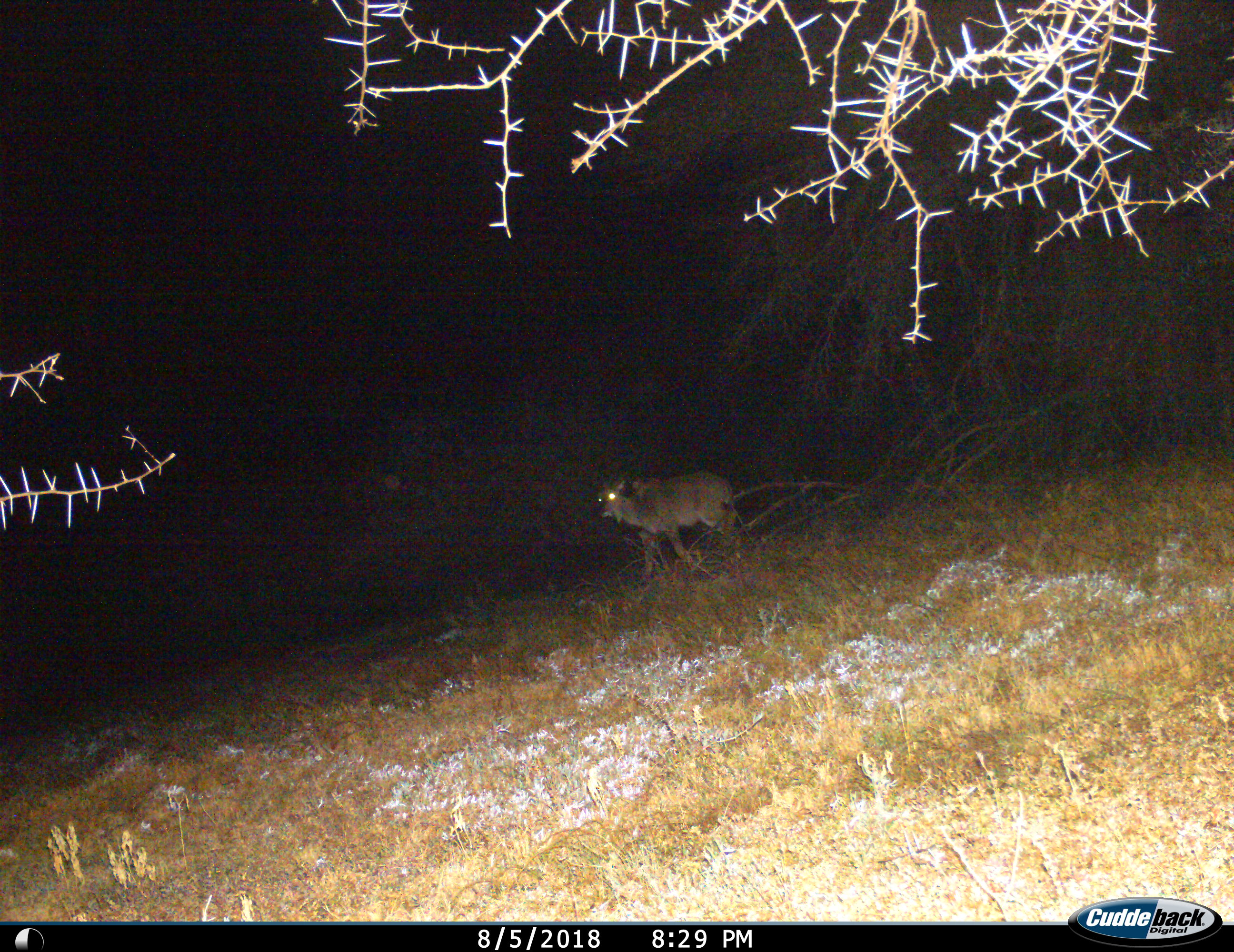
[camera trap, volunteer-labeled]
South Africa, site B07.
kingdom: Animalia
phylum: Chordata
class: Mammalia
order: Artiodactyla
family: Bovidae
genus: Tragelaphus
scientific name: Tragelaphus strepsiceros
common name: greater kudu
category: kudu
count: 1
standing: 14%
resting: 0%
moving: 86%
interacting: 0%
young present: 0%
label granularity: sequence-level